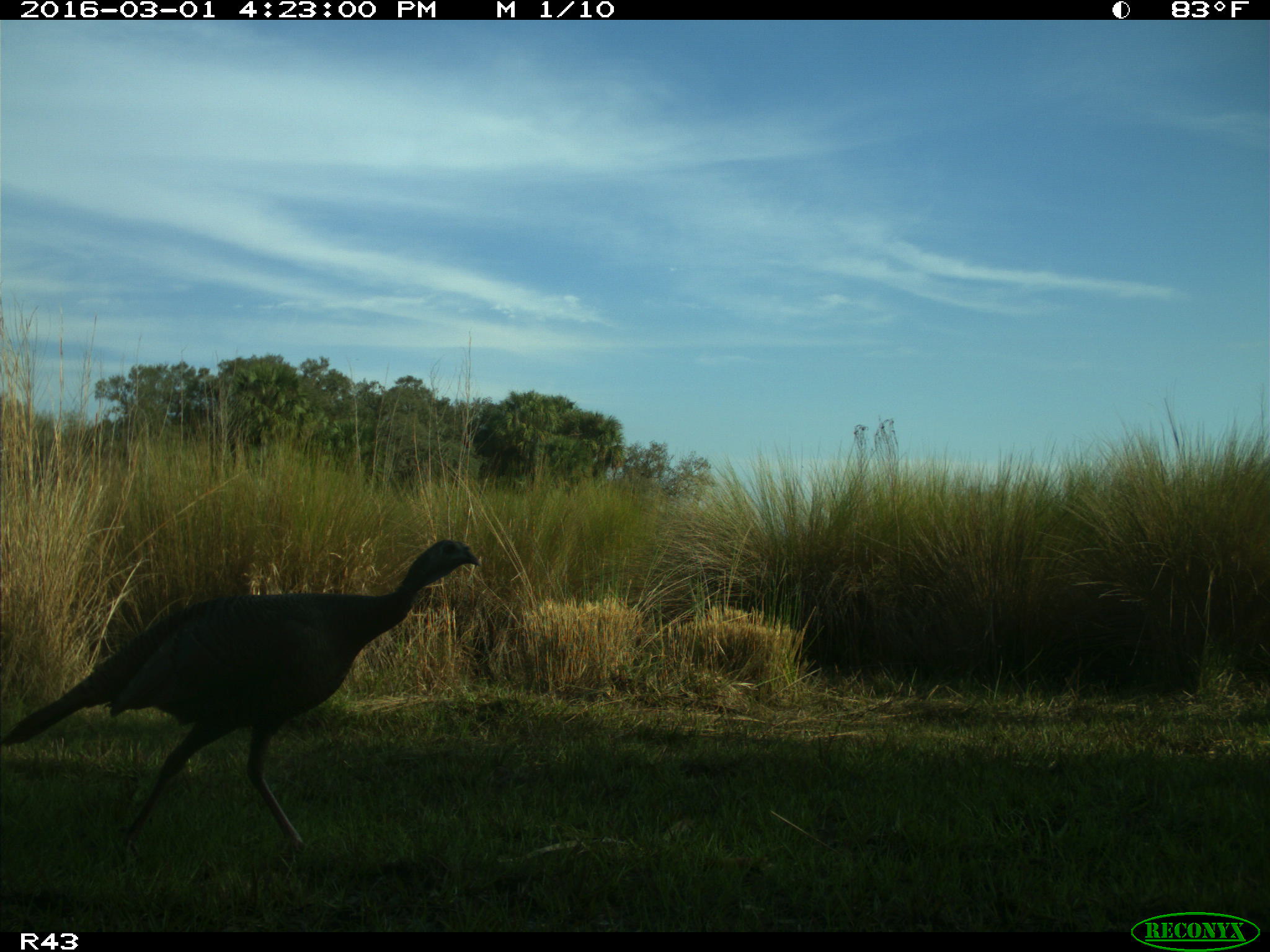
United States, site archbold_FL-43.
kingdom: Animalia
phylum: Chordata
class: Aves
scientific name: Aves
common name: birds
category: unidentified bird